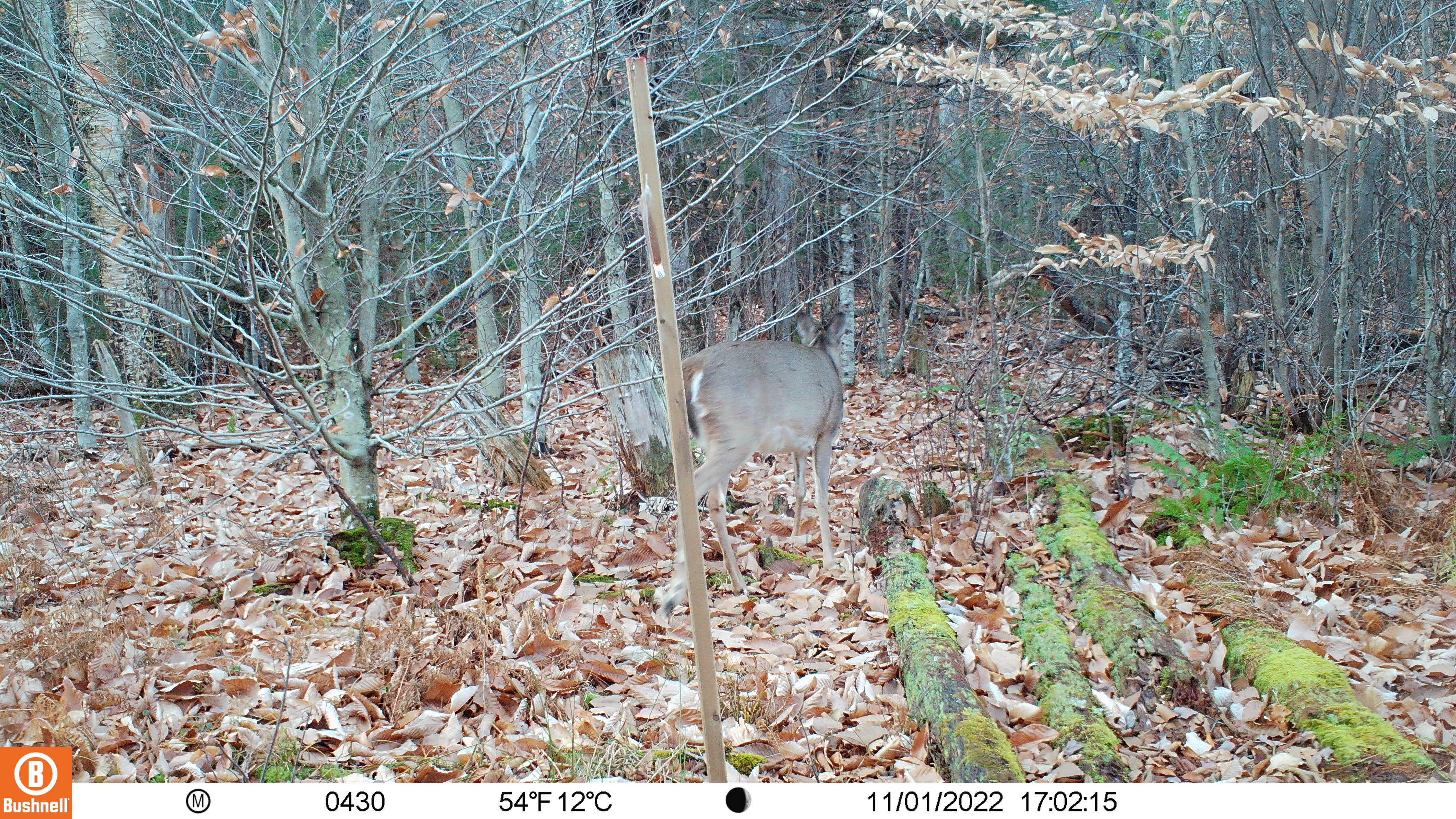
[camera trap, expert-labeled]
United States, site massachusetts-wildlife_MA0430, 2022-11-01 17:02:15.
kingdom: Animalia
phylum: Chordata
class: Mammalia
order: Artiodactyla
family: Cervidae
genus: Odocoileus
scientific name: Odocoileus virginianus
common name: white-tailed deer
White-tailed deer (Odocoileus virginianus).